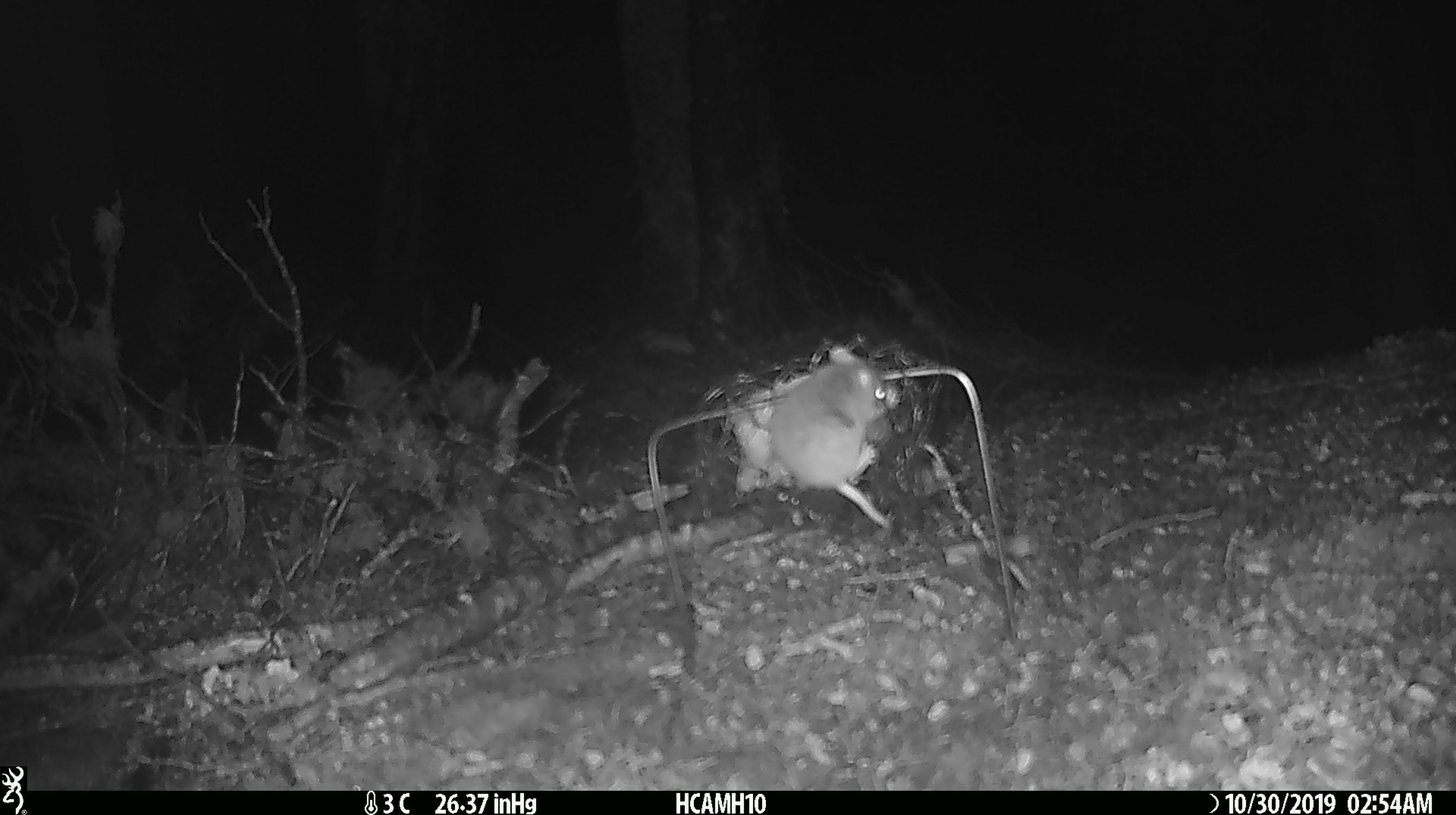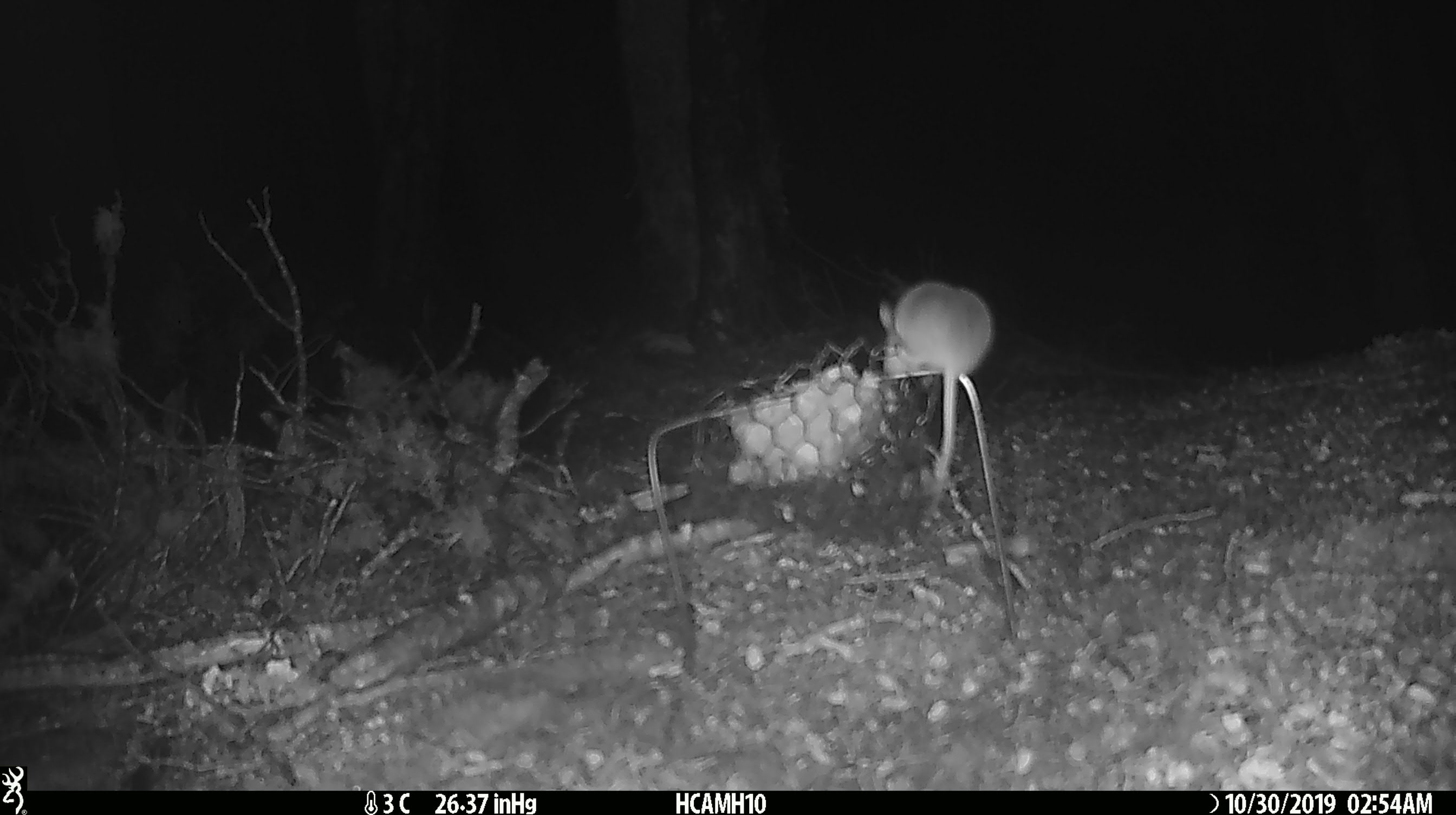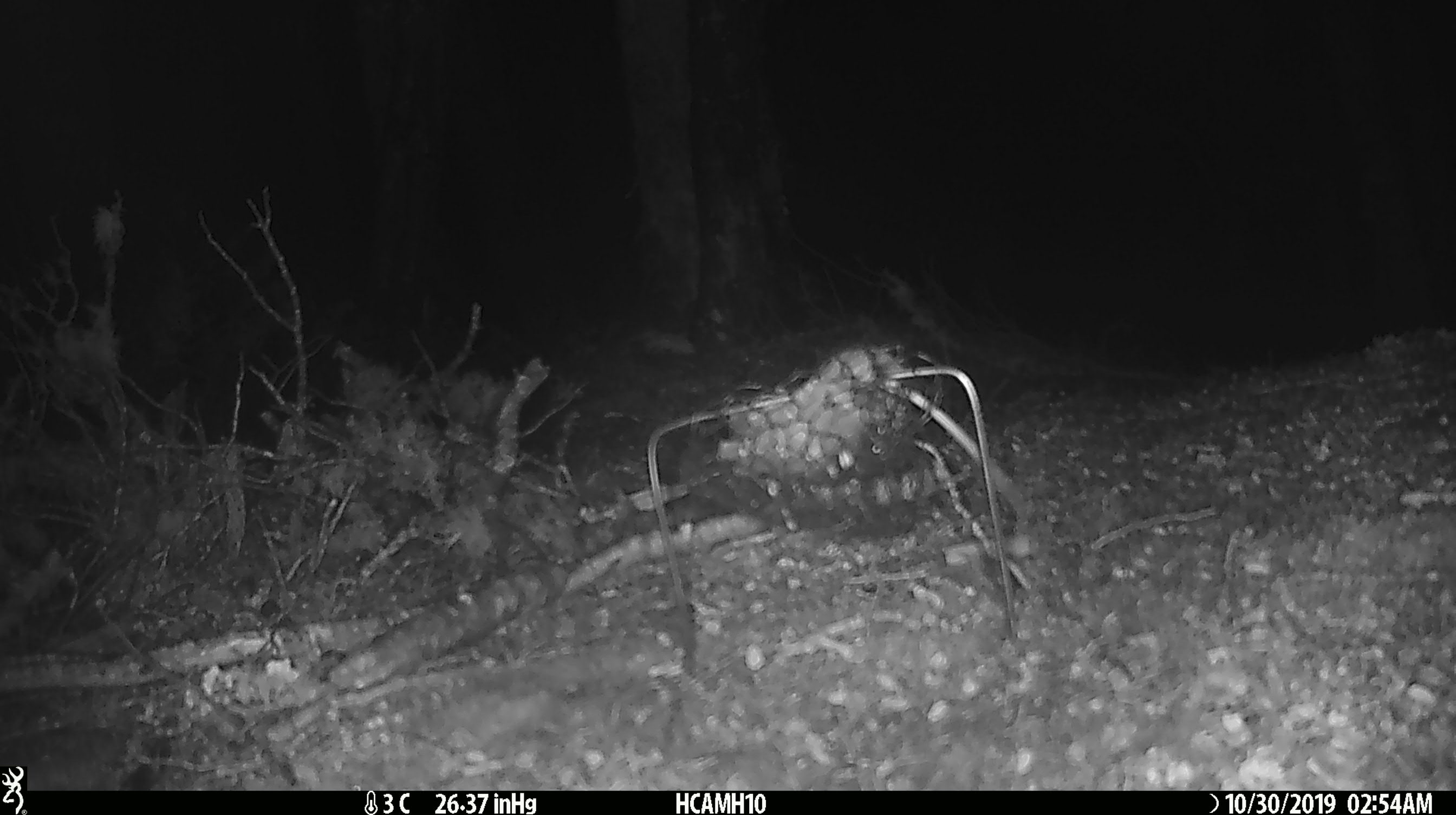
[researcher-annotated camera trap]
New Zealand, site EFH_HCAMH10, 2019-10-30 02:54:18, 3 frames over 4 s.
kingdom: Animalia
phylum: Chordata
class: Mammalia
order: Rodentia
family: Muridae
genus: Mus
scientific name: Mus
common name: mouse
Mouse (Mus).